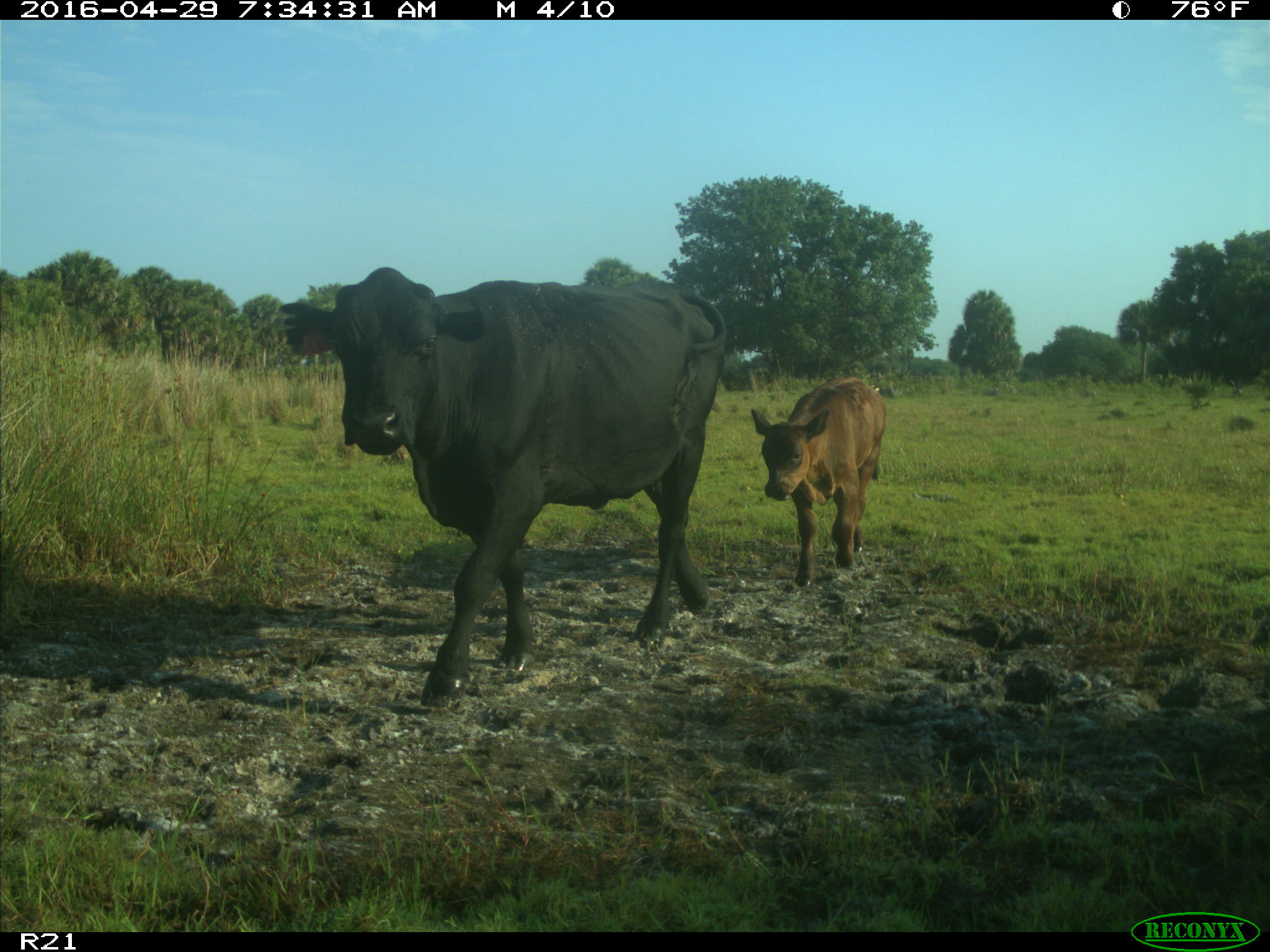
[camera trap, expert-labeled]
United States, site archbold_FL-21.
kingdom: Animalia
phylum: Chordata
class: Mammalia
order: Artiodactyla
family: Bovidae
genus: Bos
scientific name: Bos taurus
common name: domestic cow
Bos taurus (domestic cow).